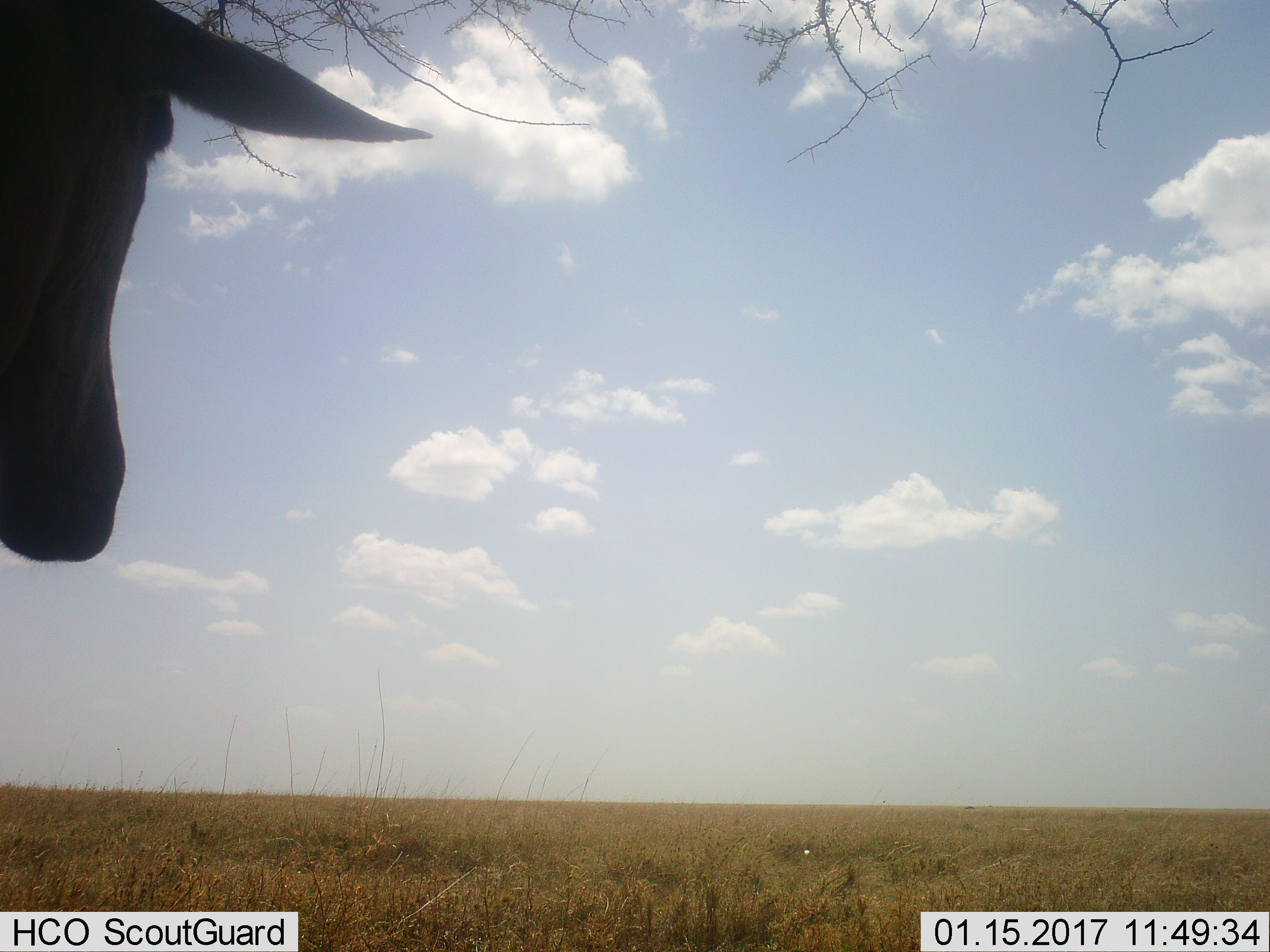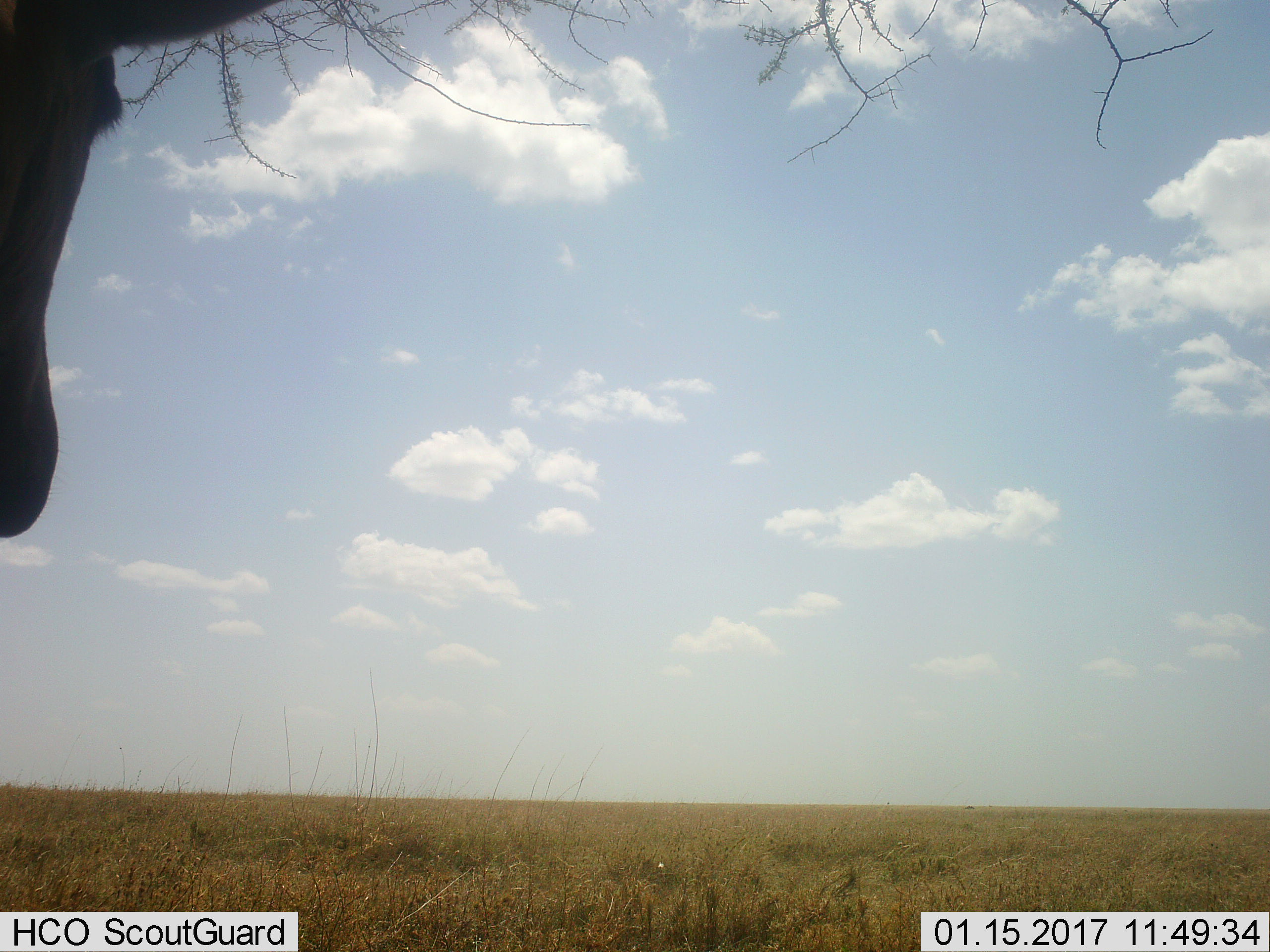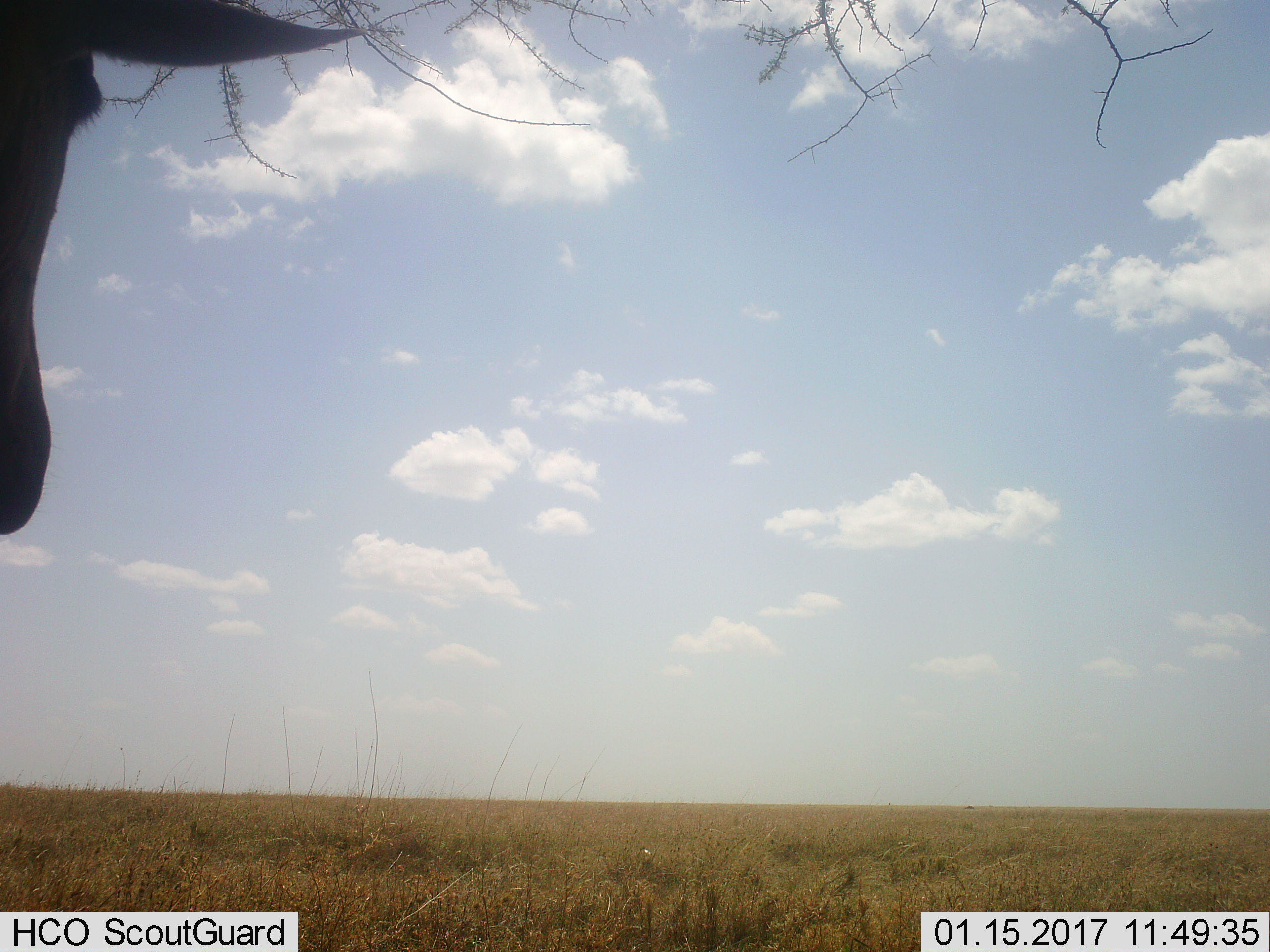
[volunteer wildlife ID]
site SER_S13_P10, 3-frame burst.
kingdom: Animalia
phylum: Chordata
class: Mammalia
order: Artiodactyla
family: Bovidae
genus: Alcelaphus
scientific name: Alcelaphus buselaphus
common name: hartebeest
Hartebeest (Alcelaphus buselaphus), count 1. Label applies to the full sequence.